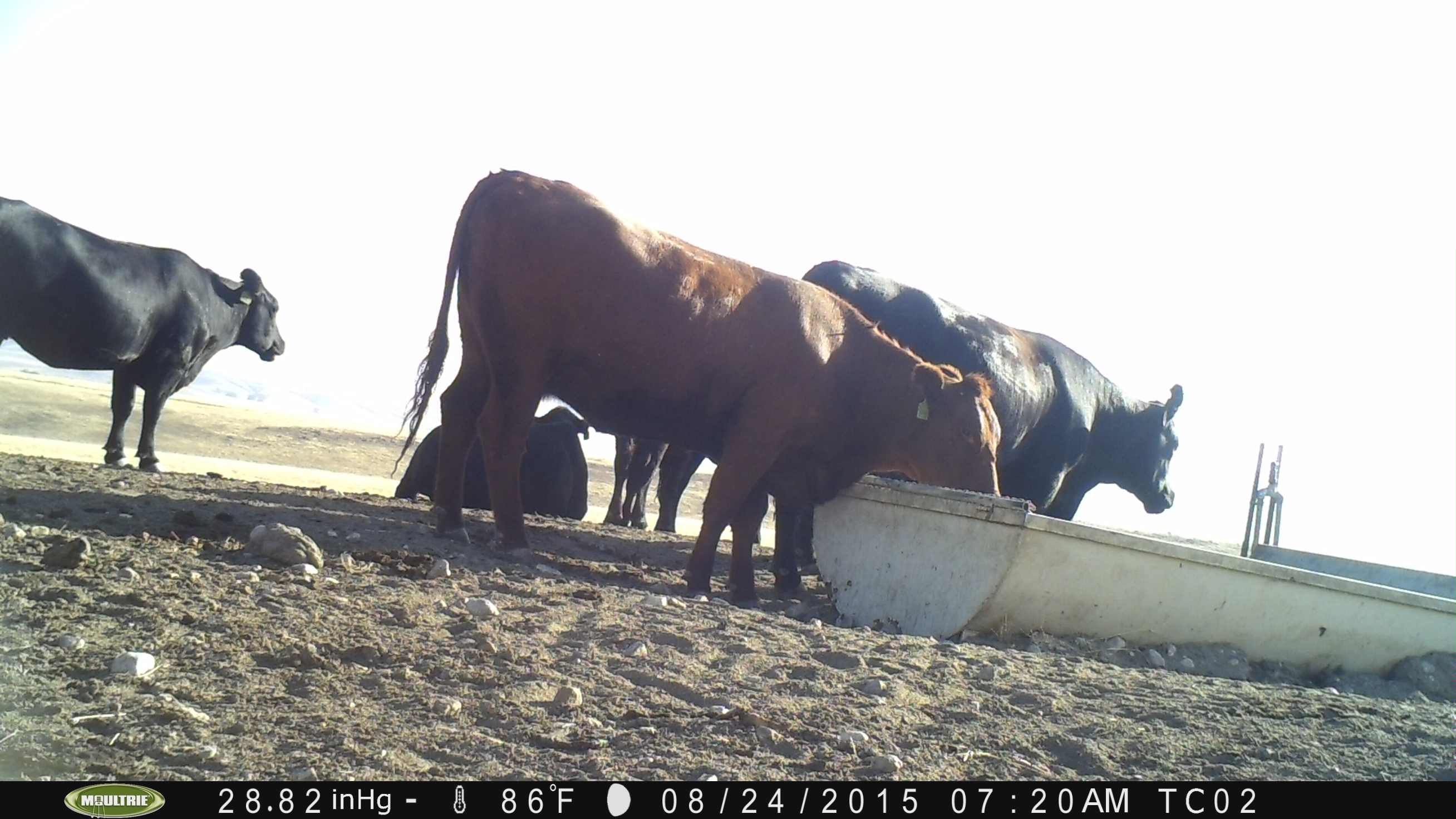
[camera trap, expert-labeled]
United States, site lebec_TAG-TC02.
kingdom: Animalia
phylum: Chordata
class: Mammalia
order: Artiodactyla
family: Bovidae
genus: Bos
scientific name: Bos taurus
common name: domestic cow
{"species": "Bos taurus (domestic cow)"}